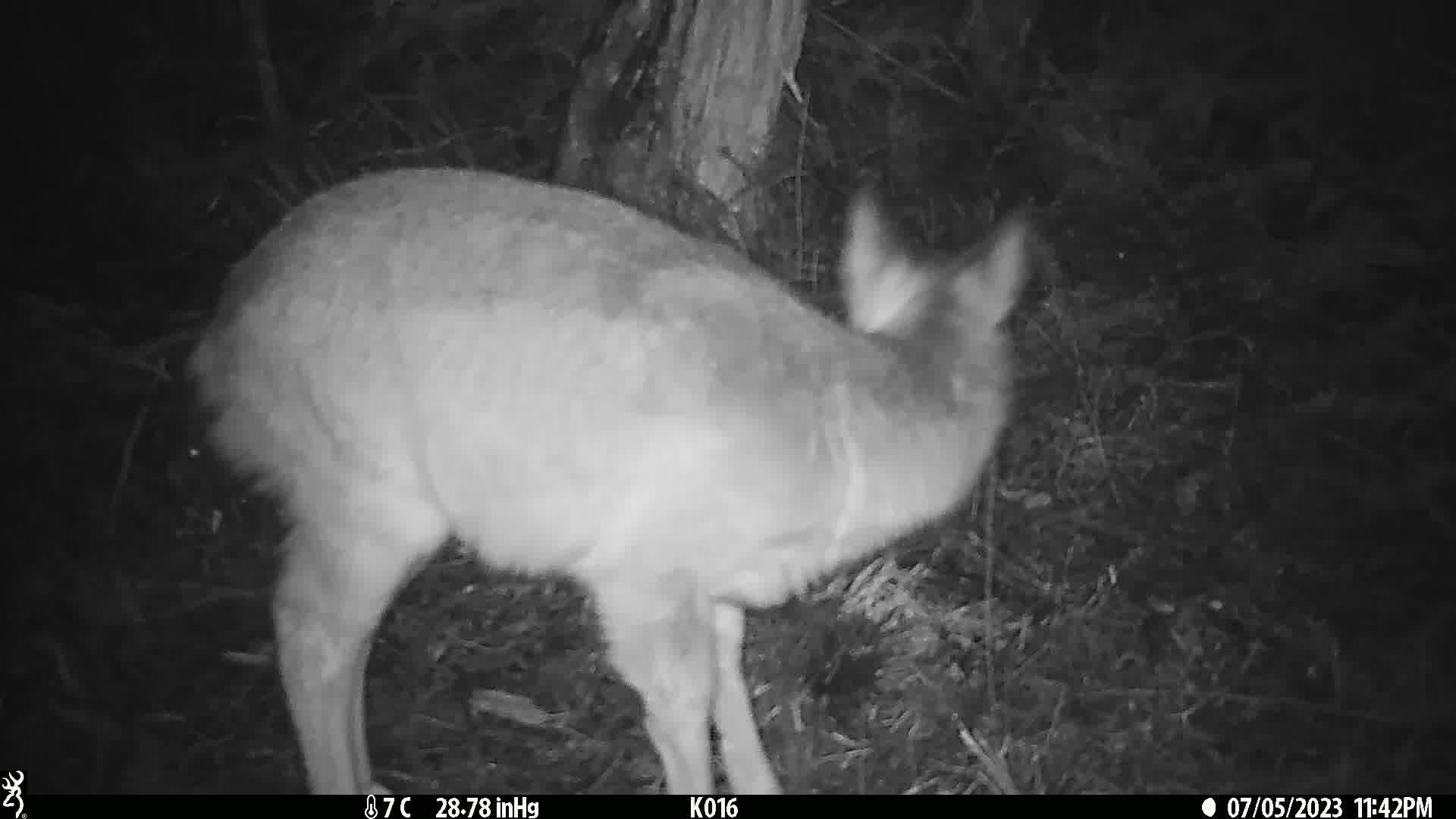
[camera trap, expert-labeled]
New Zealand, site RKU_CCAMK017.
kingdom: Animalia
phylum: Chordata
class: Mammalia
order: Artiodactyla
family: Cervidae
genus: Odocoileus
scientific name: Odocoileus virginianus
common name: white-tailed deer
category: white tailed deer